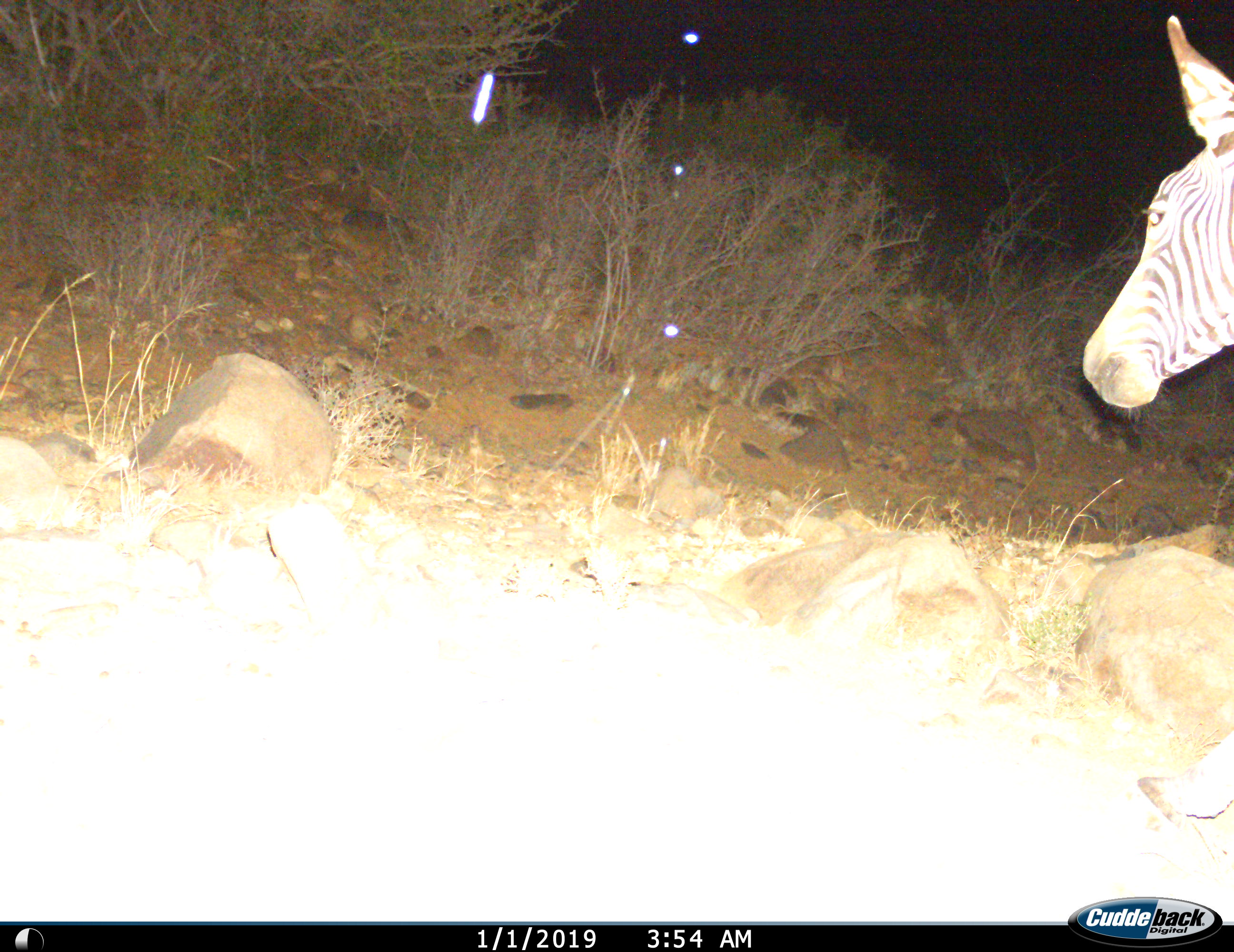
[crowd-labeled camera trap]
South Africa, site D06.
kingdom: Animalia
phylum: Chordata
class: Mammalia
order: Perissodactyla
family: Equidae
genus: Equus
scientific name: Equus zebra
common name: mountain zebra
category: zebramountain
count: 1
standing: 50%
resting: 0%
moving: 50%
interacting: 0%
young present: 0%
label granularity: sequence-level